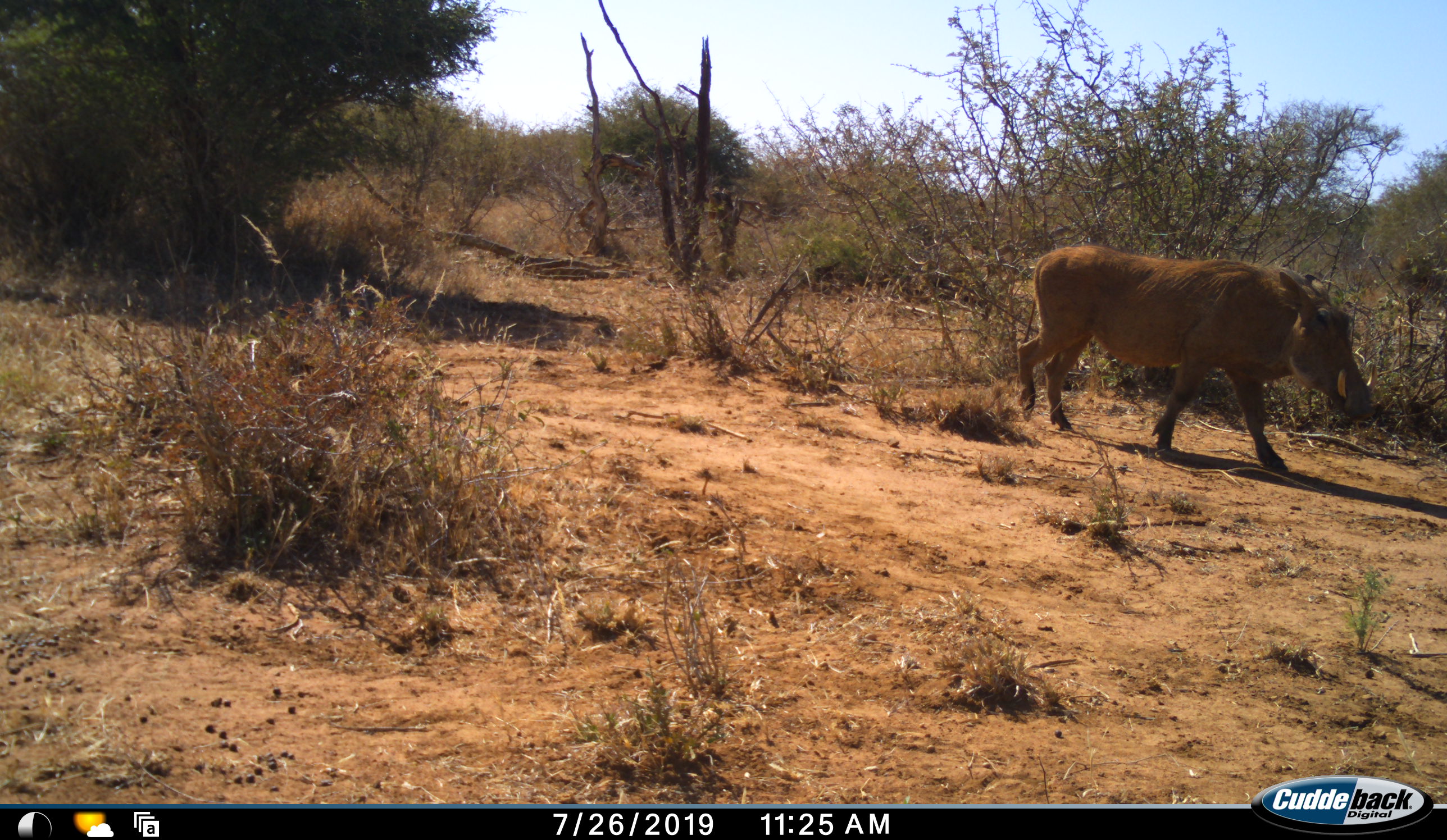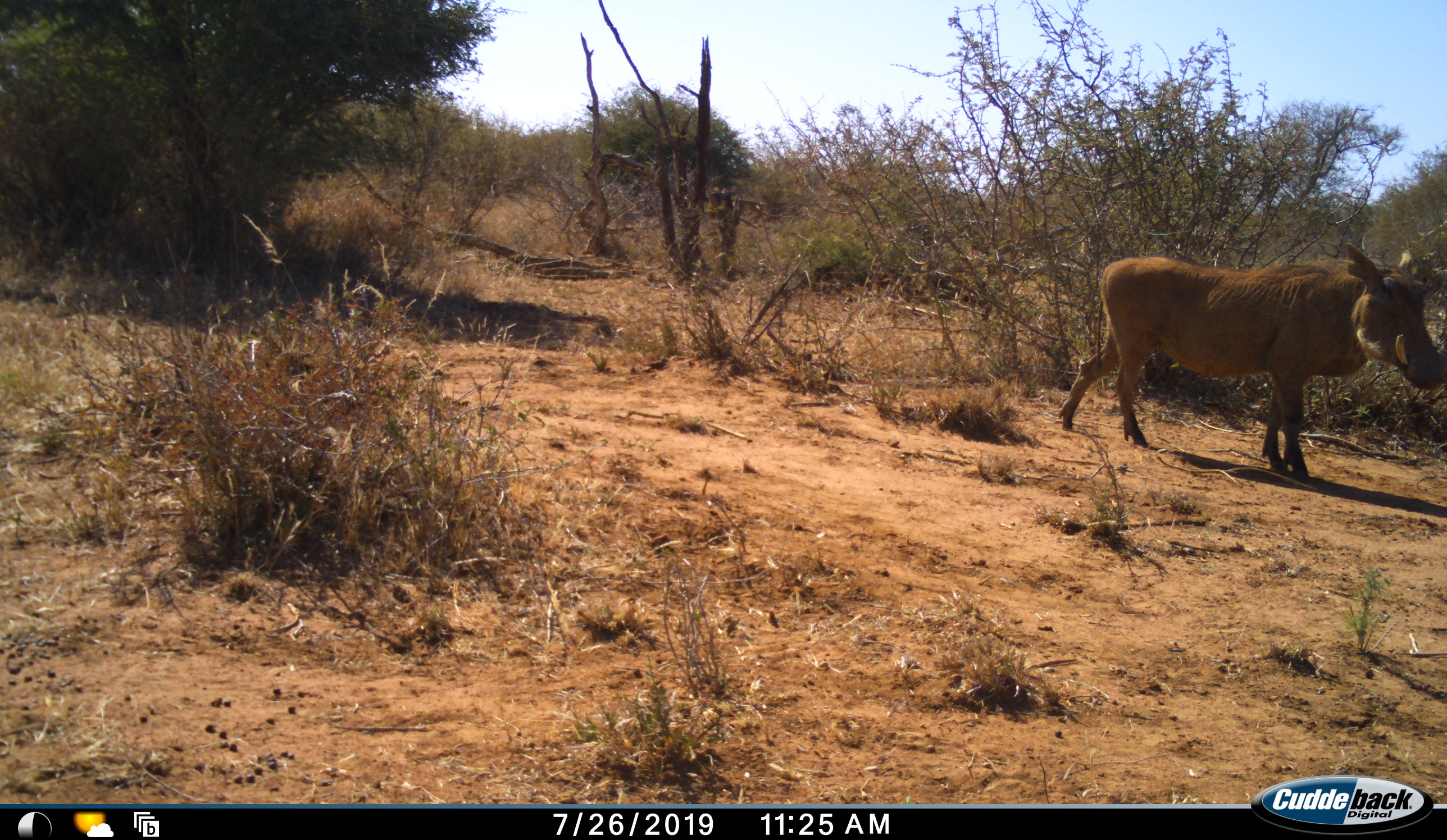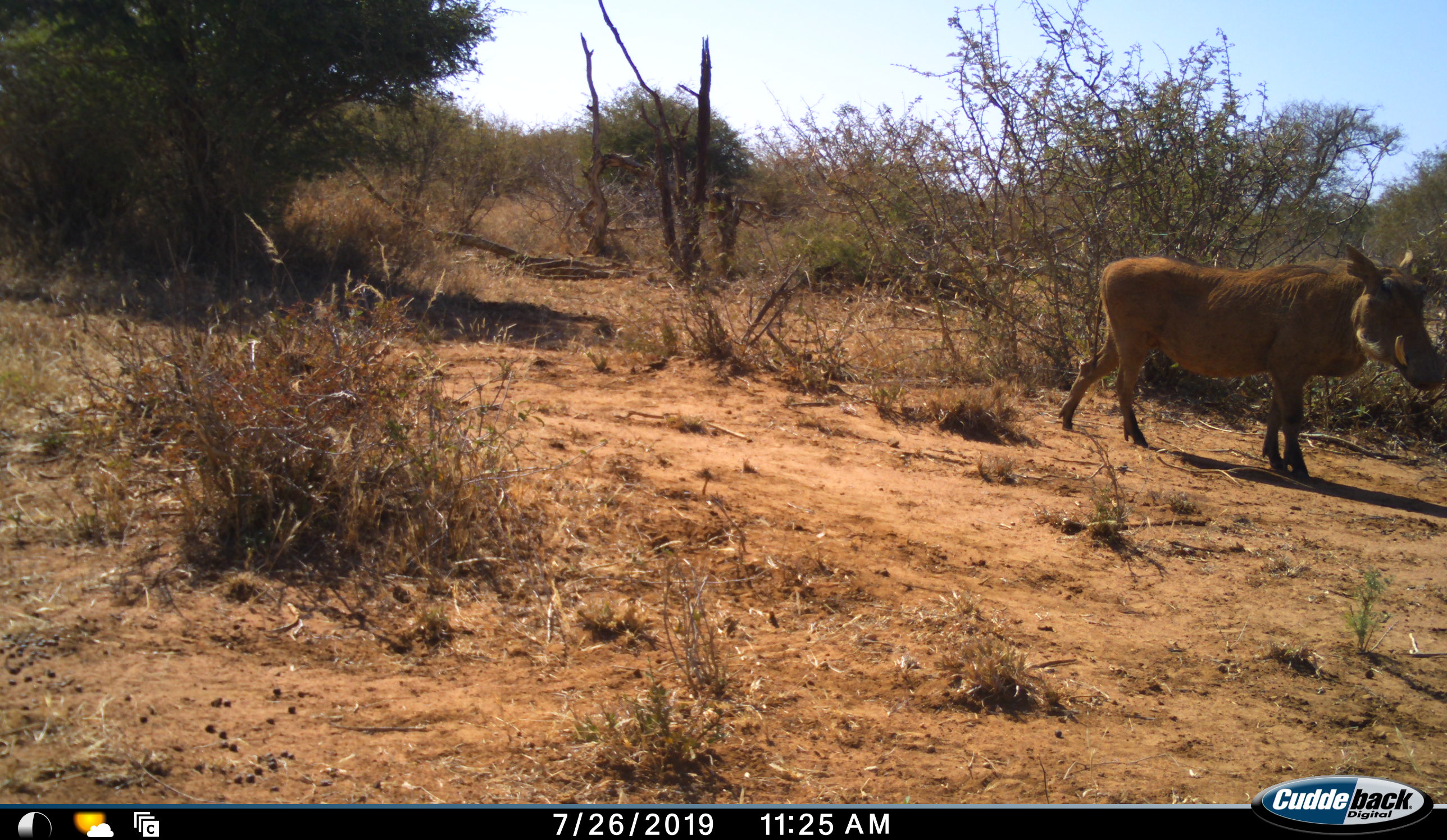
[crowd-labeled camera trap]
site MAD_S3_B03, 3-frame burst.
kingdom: Animalia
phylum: Chordata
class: Mammalia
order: Artiodactyla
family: Suidae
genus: Phacochoerus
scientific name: Phacochoerus africanus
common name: warthog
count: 1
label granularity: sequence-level